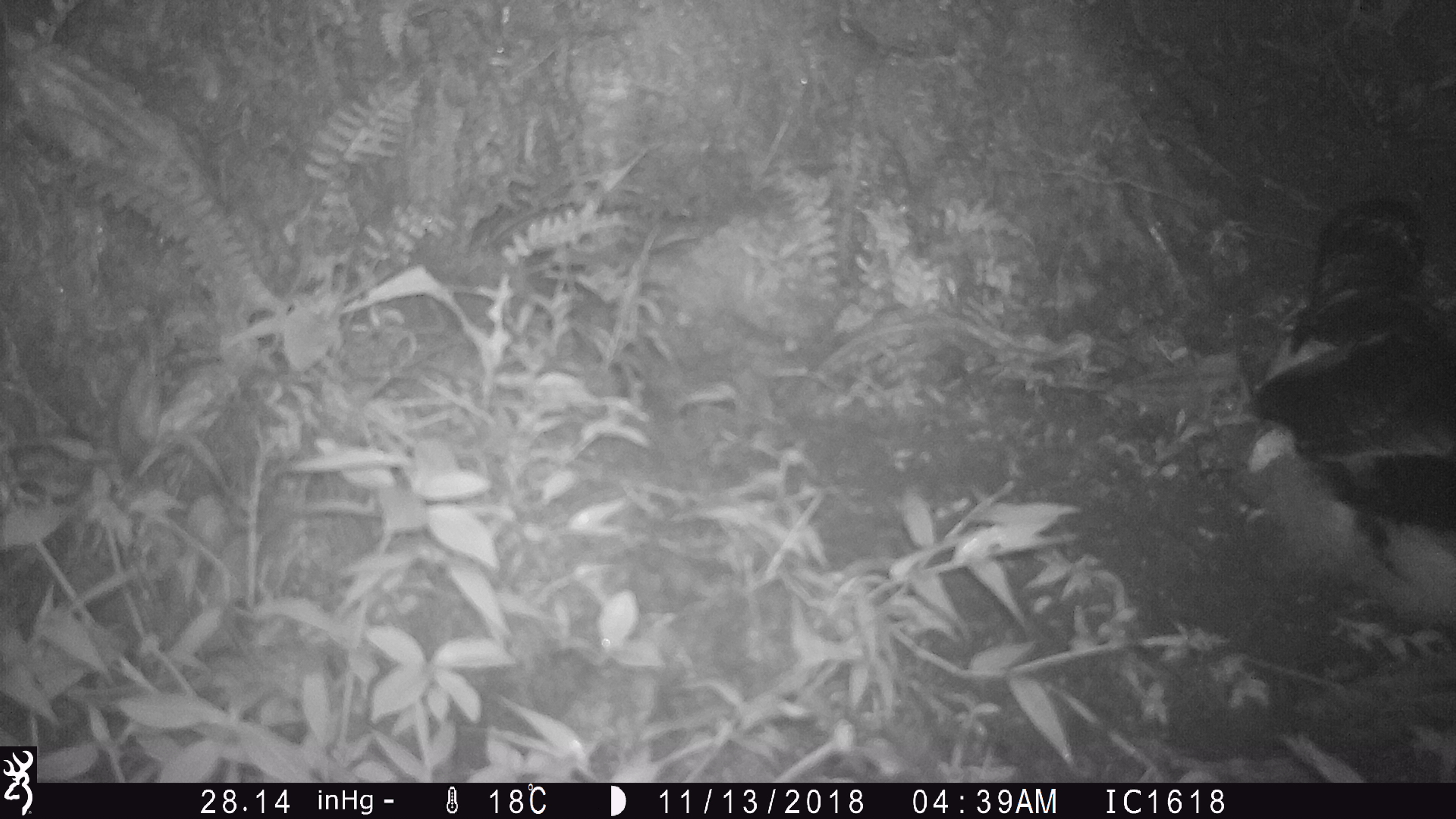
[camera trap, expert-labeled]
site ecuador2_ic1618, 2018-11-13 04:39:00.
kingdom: Animalia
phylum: Chordata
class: Aves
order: Procellariiformes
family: Procellariidae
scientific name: Procellariidae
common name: petrel chick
Petrel chick (Procellariidae).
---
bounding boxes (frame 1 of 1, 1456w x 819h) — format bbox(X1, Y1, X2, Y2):
petrel chick: bbox(1239, 198, 1456, 663)